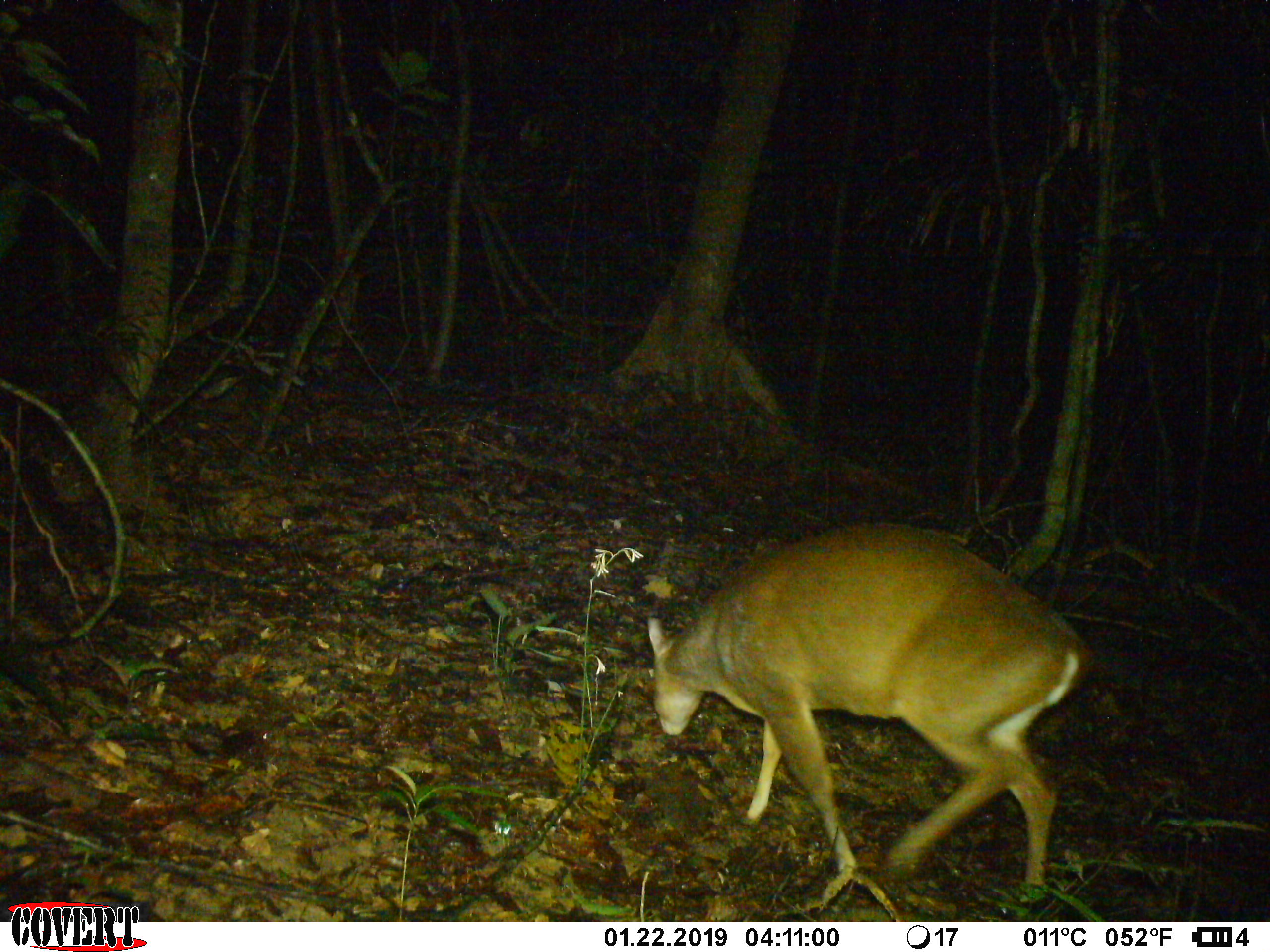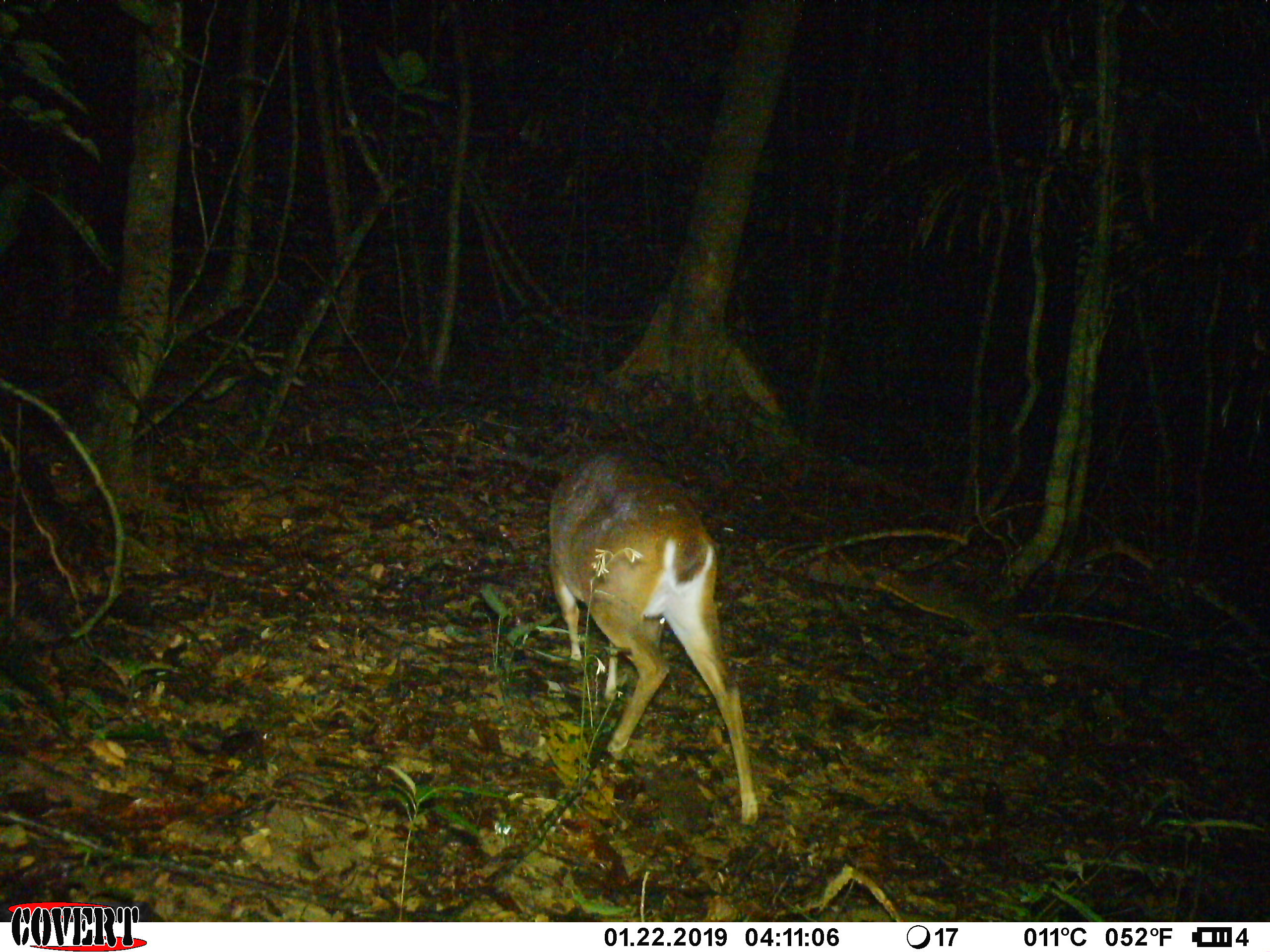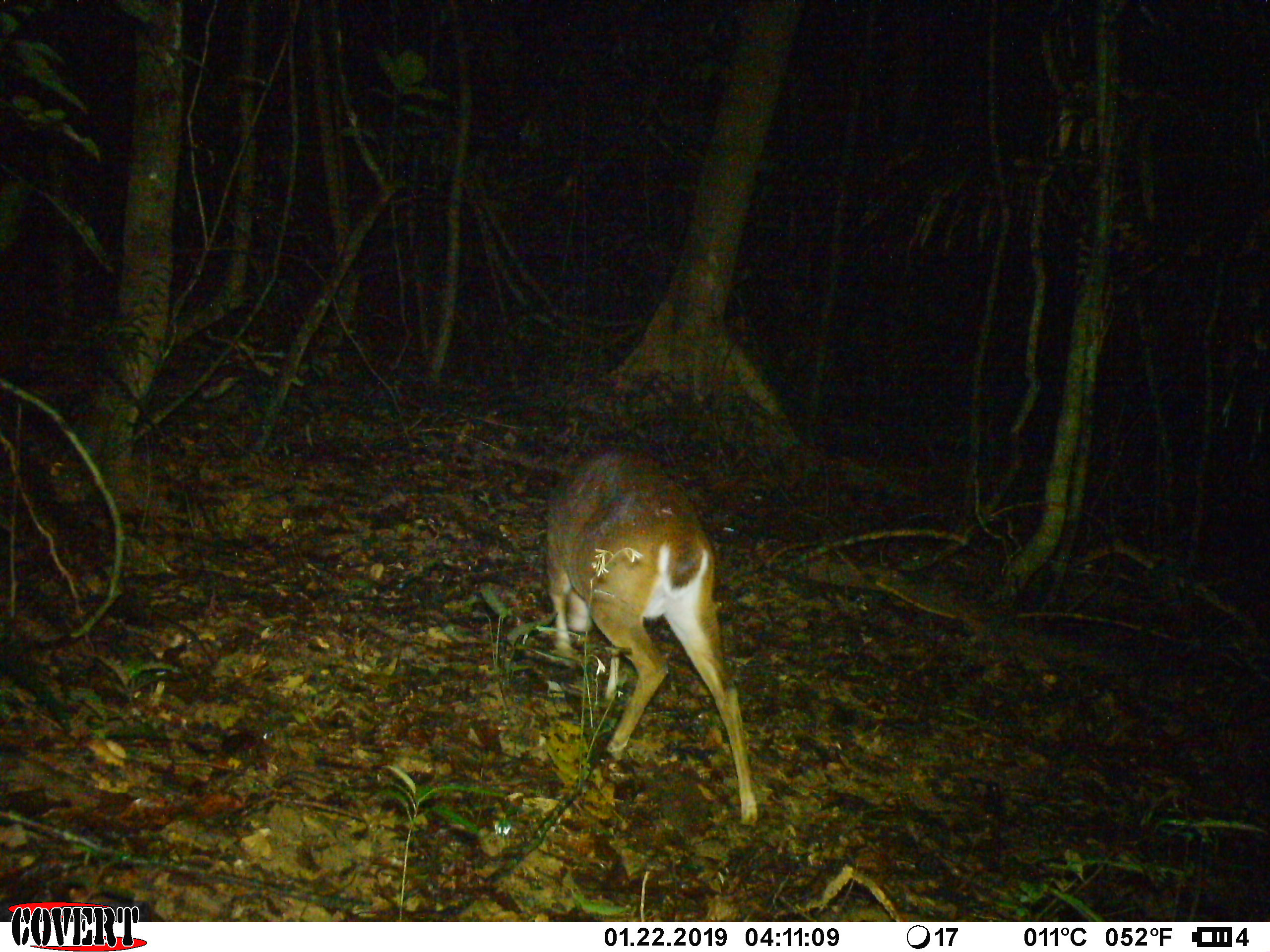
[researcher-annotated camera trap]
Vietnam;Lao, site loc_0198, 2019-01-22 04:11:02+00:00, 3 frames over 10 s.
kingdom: Animalia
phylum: Chordata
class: Mammalia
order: Artiodactyla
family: Cervidae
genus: Muntiacus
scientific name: Muntiacus vuquangensis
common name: large-antlered muntjac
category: large antlered muntjac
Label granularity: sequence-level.